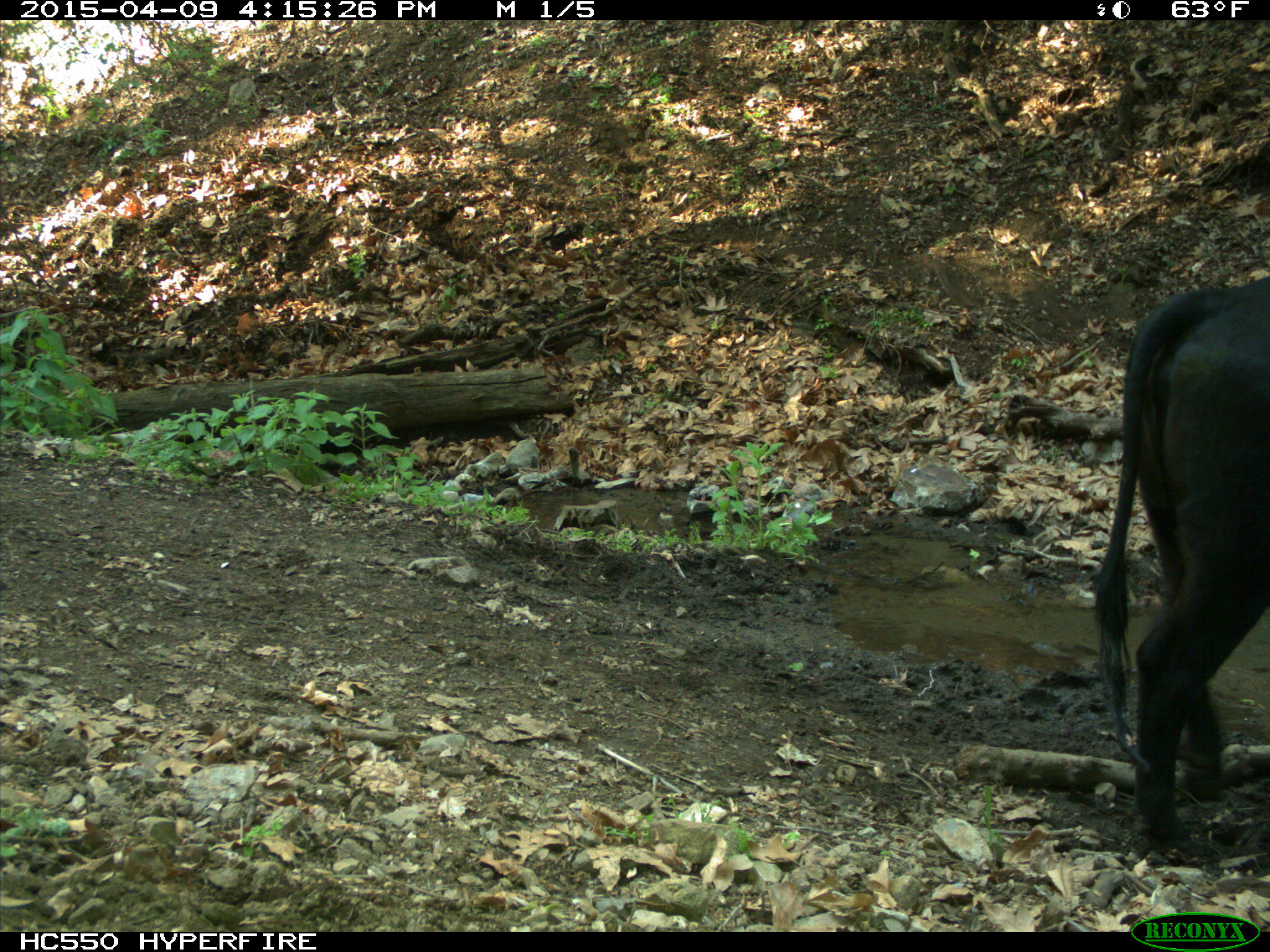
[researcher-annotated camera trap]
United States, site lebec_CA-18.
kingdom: Animalia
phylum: Chordata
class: Mammalia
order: Artiodactyla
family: Bovidae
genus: Bos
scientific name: Bos taurus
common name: domestic cow